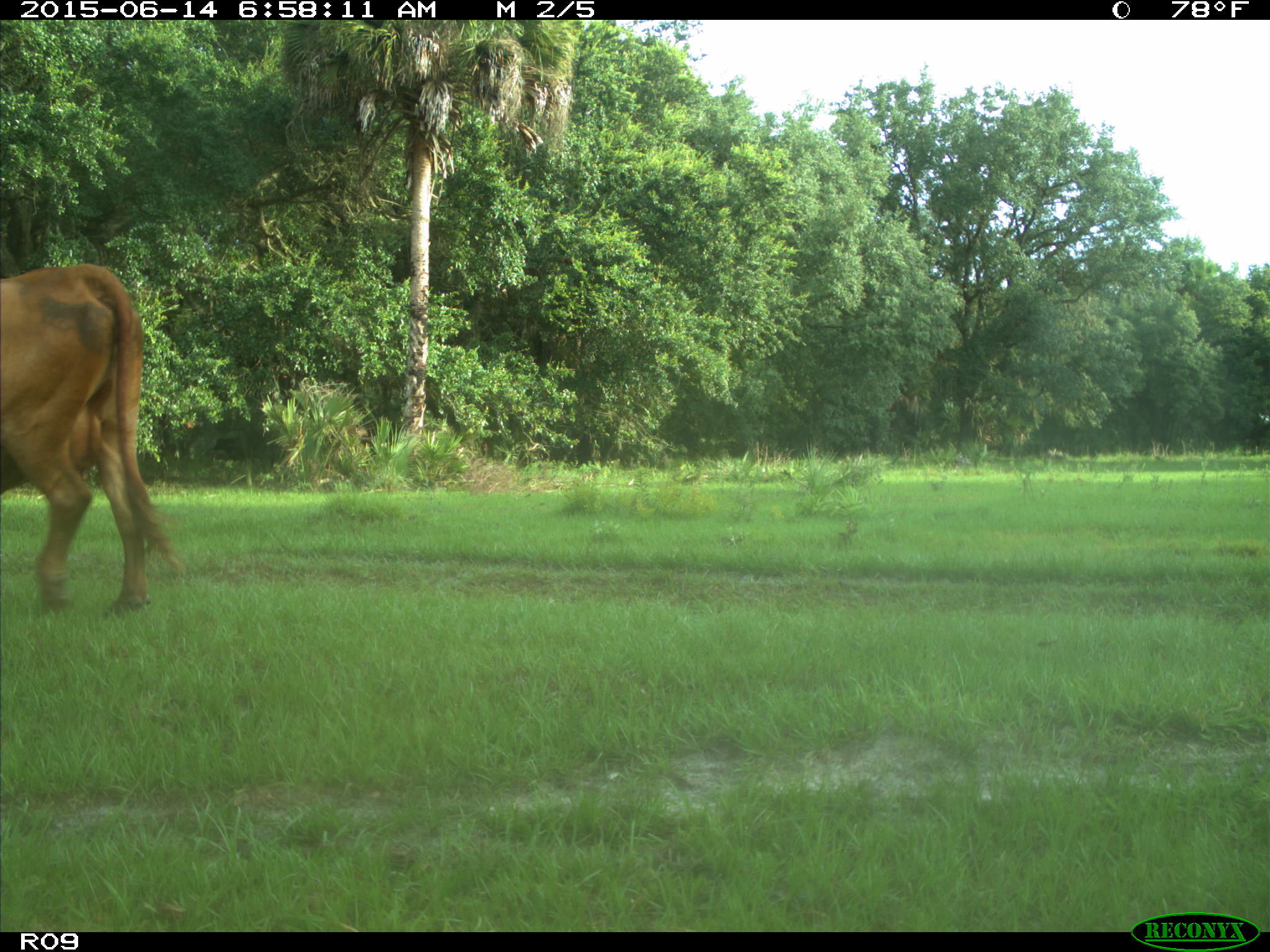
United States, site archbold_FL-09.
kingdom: Animalia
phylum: Chordata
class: Mammalia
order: Artiodactyla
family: Bovidae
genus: Bos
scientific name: Bos taurus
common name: domestic cow